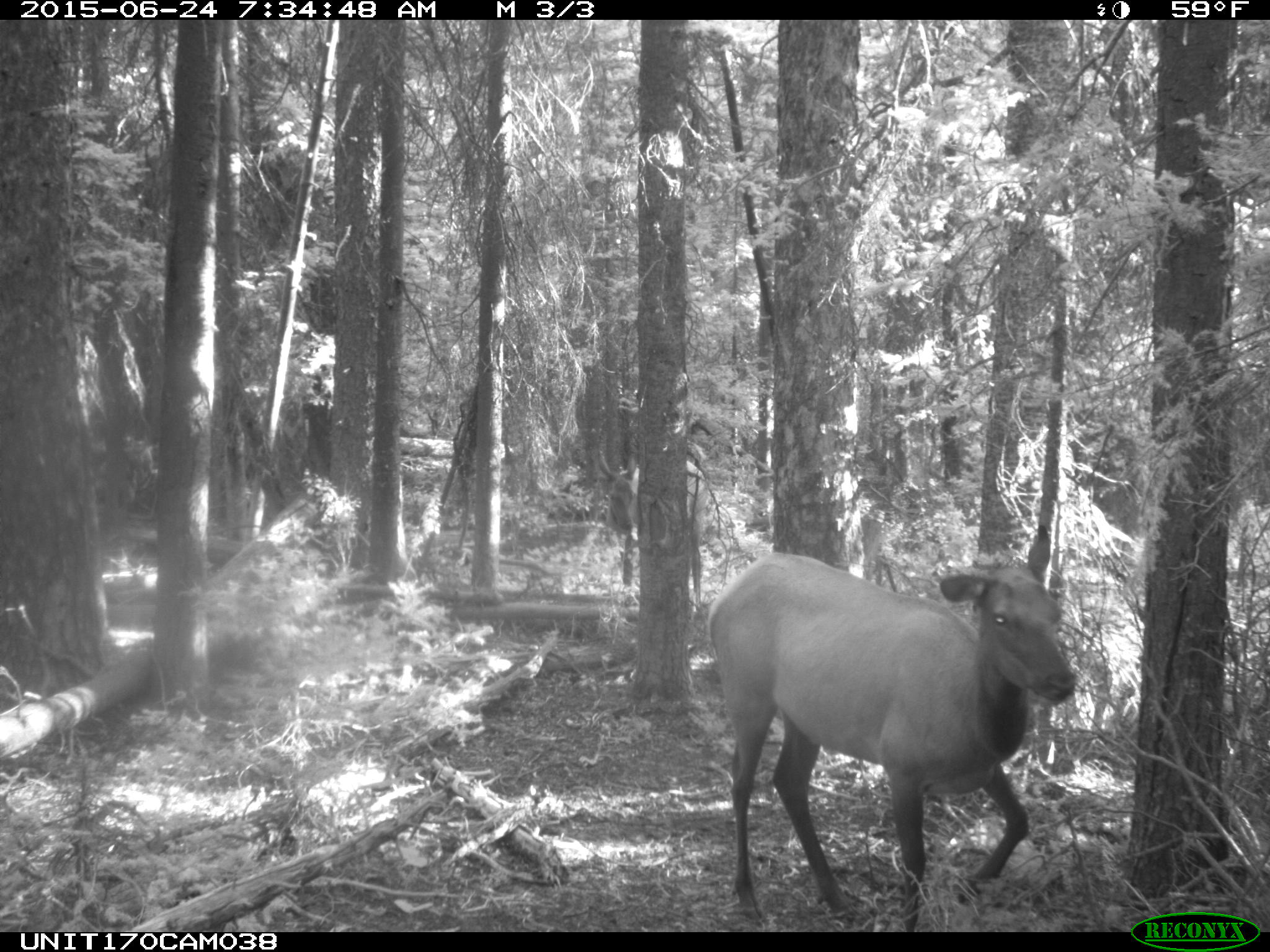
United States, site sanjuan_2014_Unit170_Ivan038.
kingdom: Animalia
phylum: Chordata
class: Mammalia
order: Artiodactyla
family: Cervidae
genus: Cervus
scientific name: Cervus elaphus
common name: red deer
Cervus elaphus (red deer).